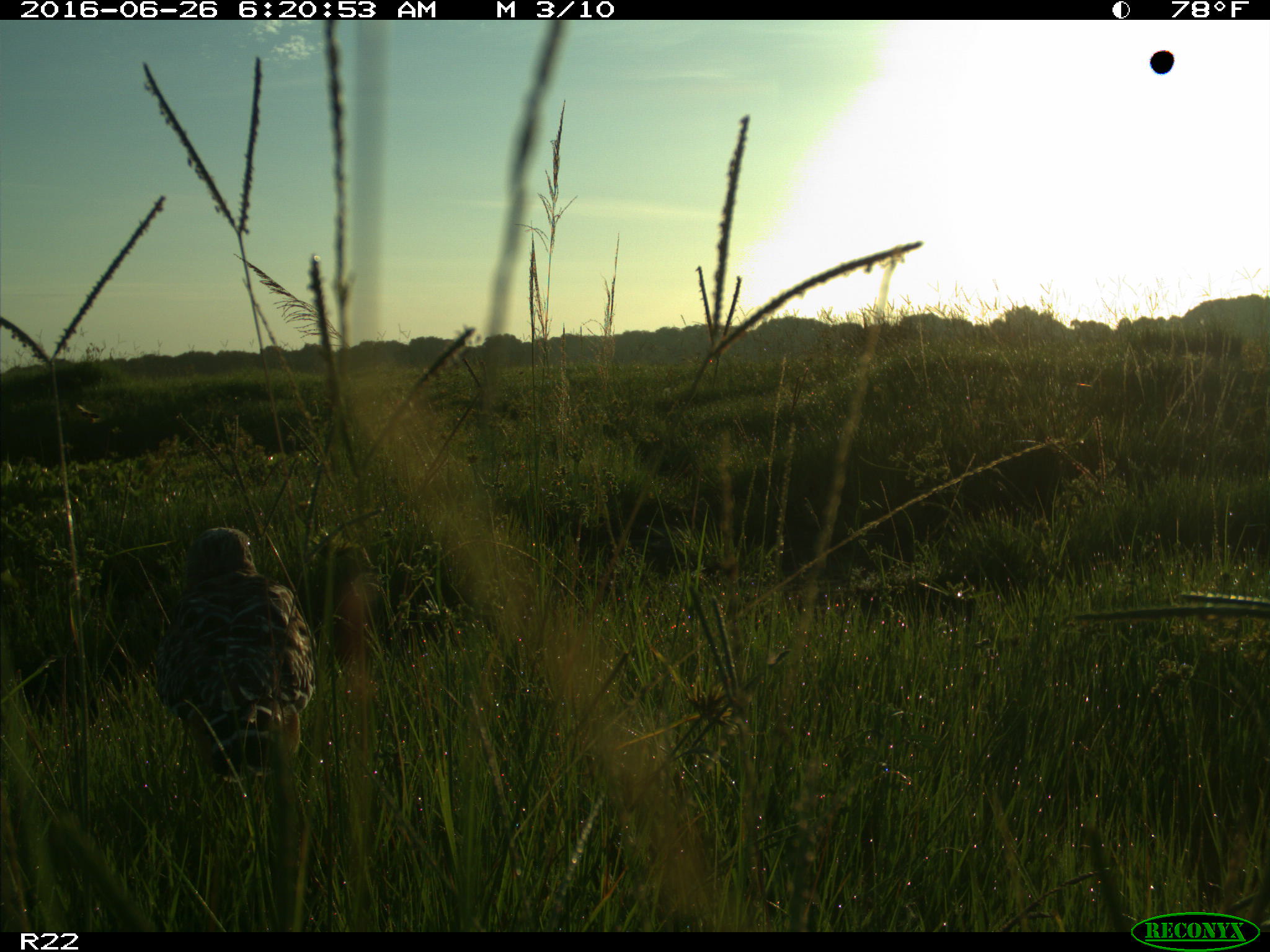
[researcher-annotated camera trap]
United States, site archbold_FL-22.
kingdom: Animalia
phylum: Chordata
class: Aves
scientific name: Aves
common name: birds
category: unidentified bird